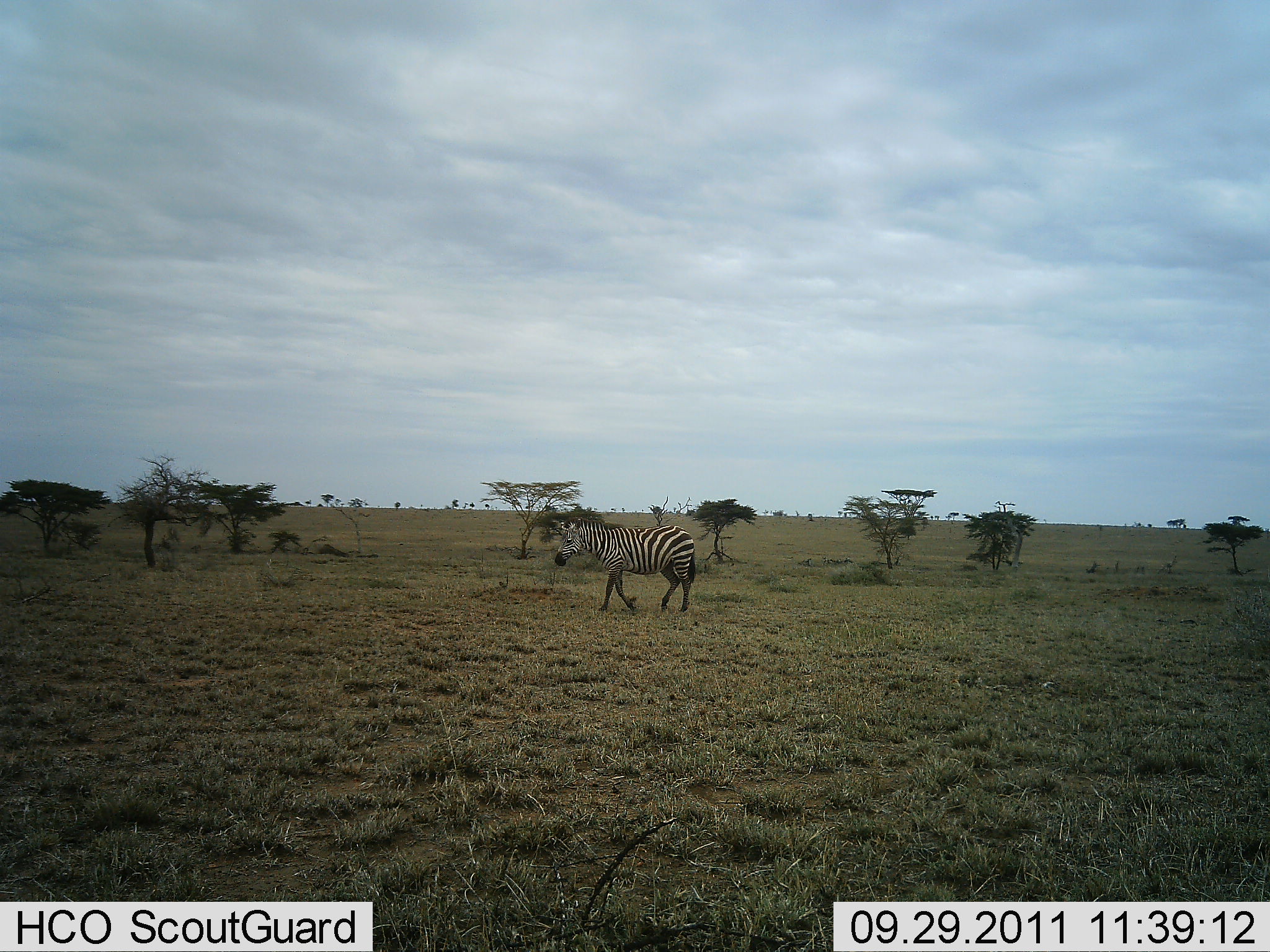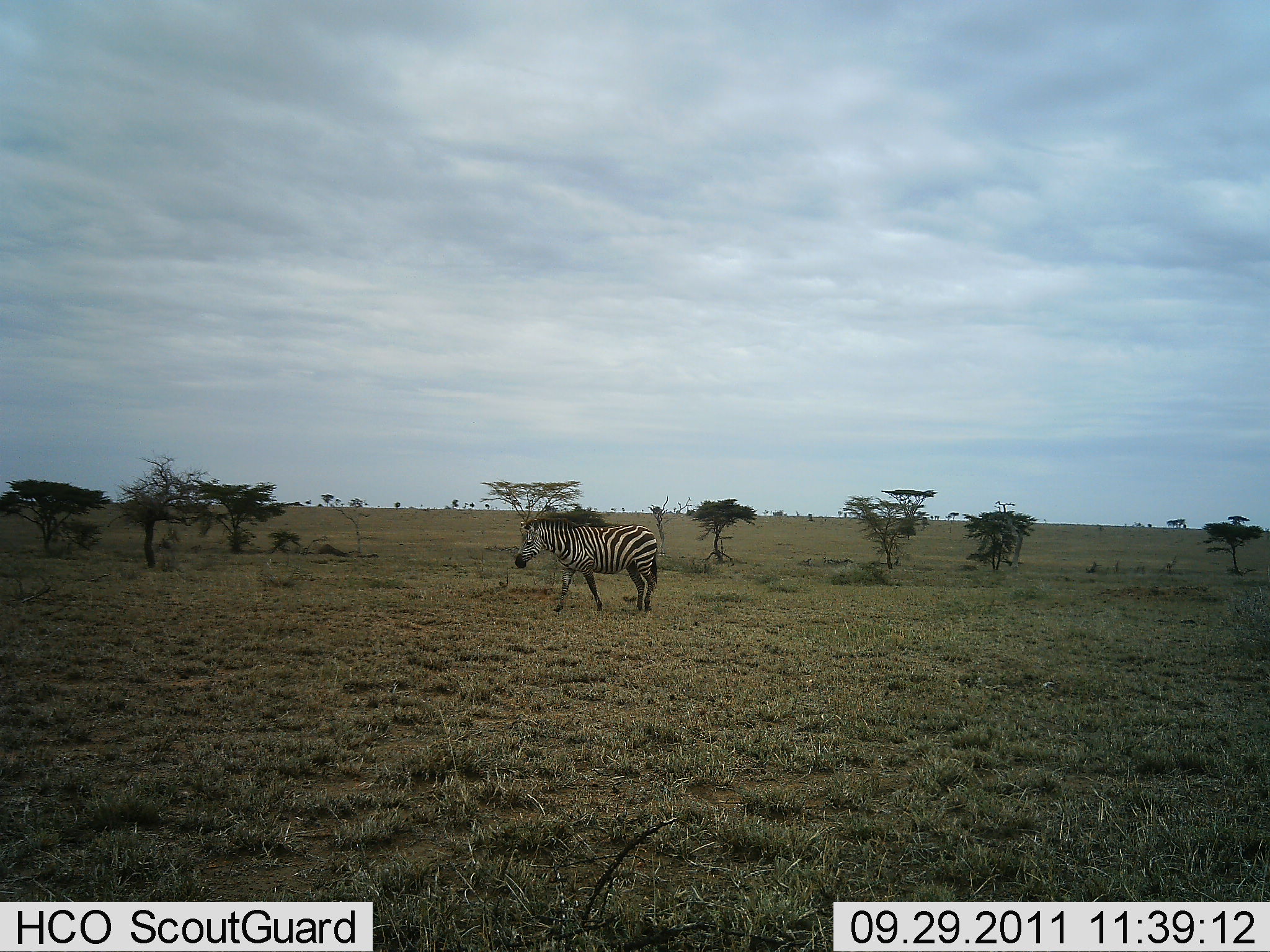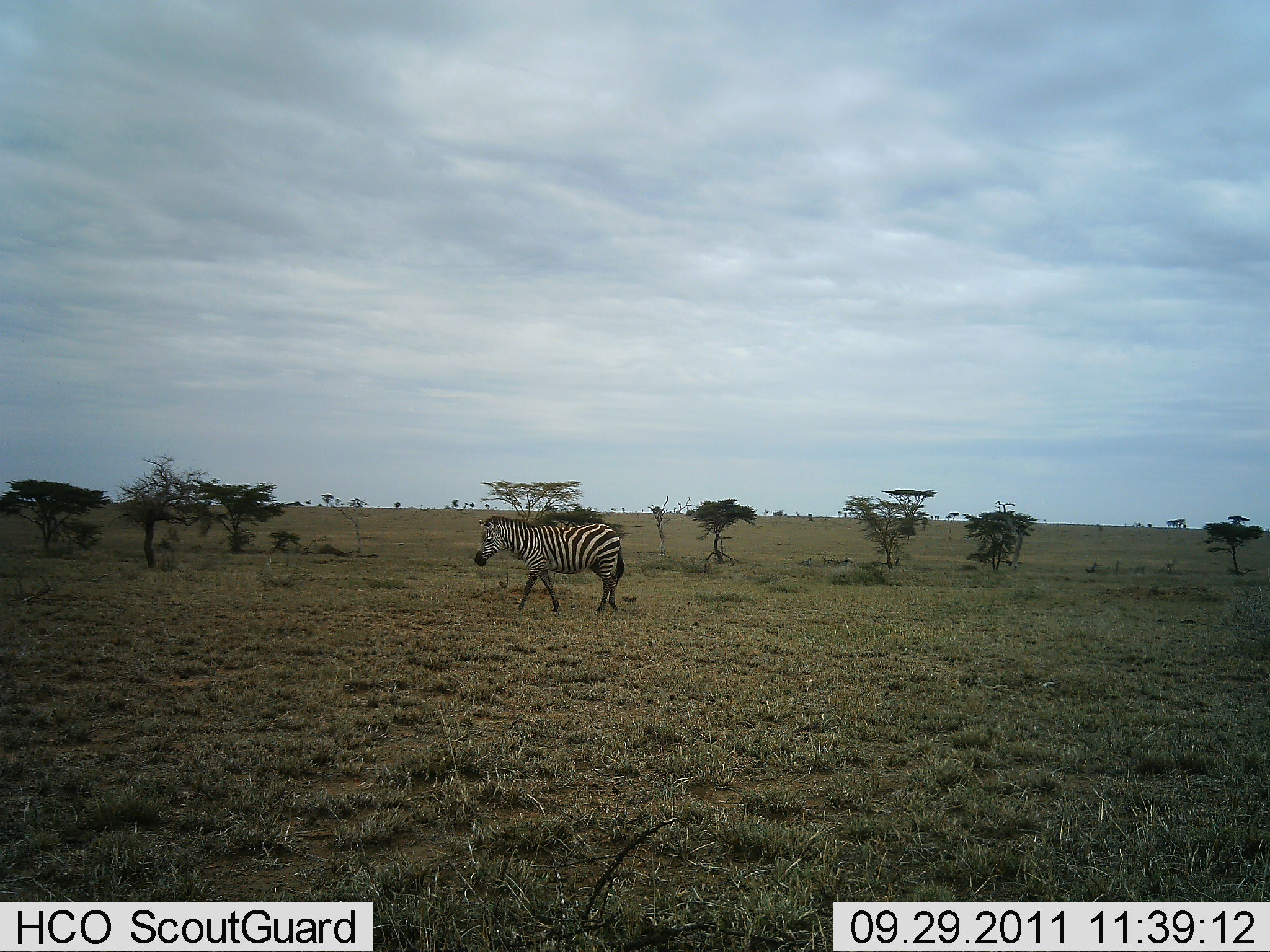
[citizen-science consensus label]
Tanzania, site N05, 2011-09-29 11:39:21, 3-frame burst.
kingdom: Animalia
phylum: Chordata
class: Mammalia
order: Perissodactyla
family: Equidae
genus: Equus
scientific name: Equus quagga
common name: plains zebra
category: zebra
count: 1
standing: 0%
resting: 0%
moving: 100%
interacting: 0%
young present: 0%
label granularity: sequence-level